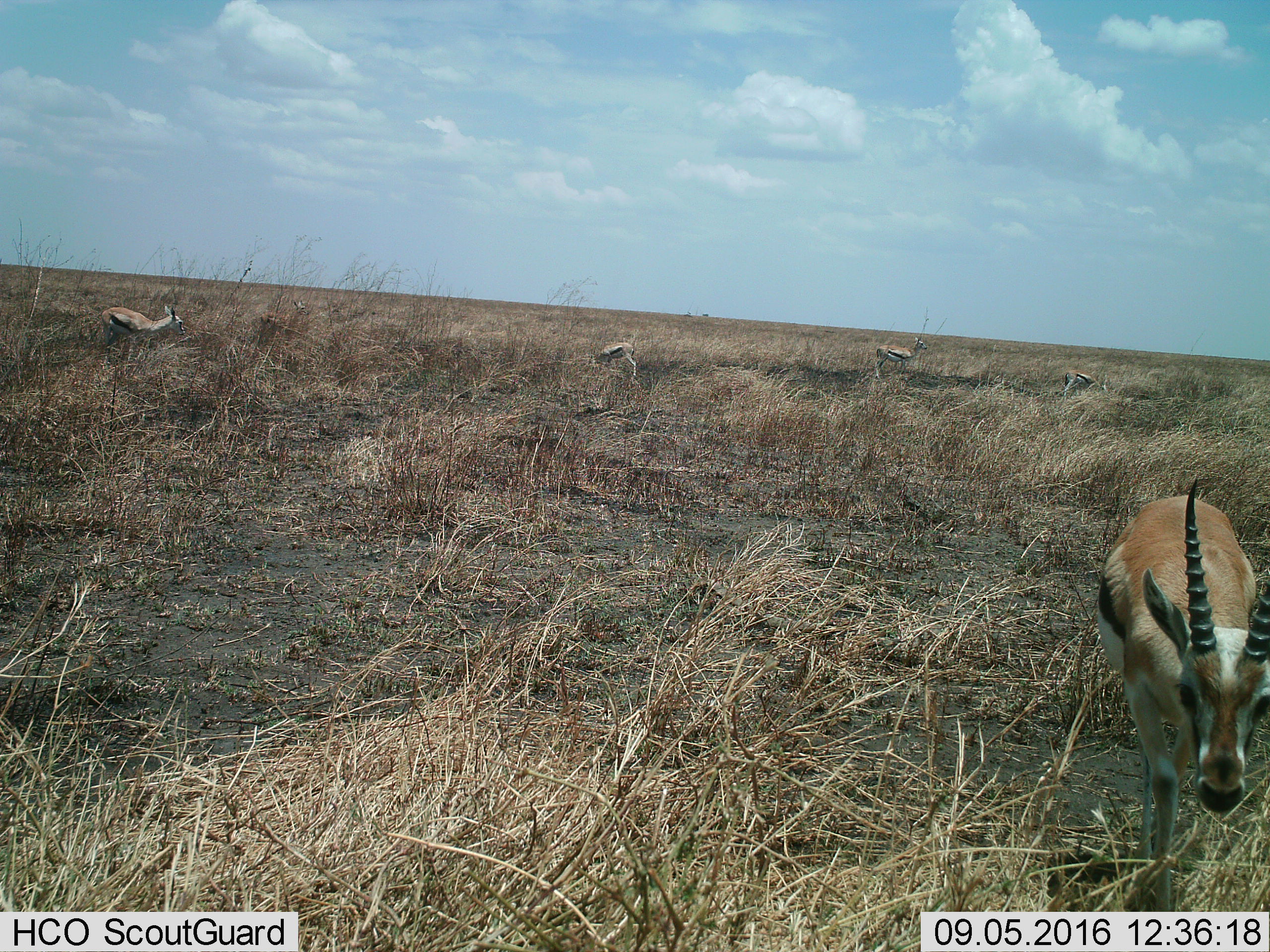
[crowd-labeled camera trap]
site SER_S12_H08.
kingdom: Animalia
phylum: Chordata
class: Mammalia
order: Artiodactyla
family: Bovidae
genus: Eudorcas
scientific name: Eudorcas thomsonii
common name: thomson's gazelle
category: gazellethomsons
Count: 6.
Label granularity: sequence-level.